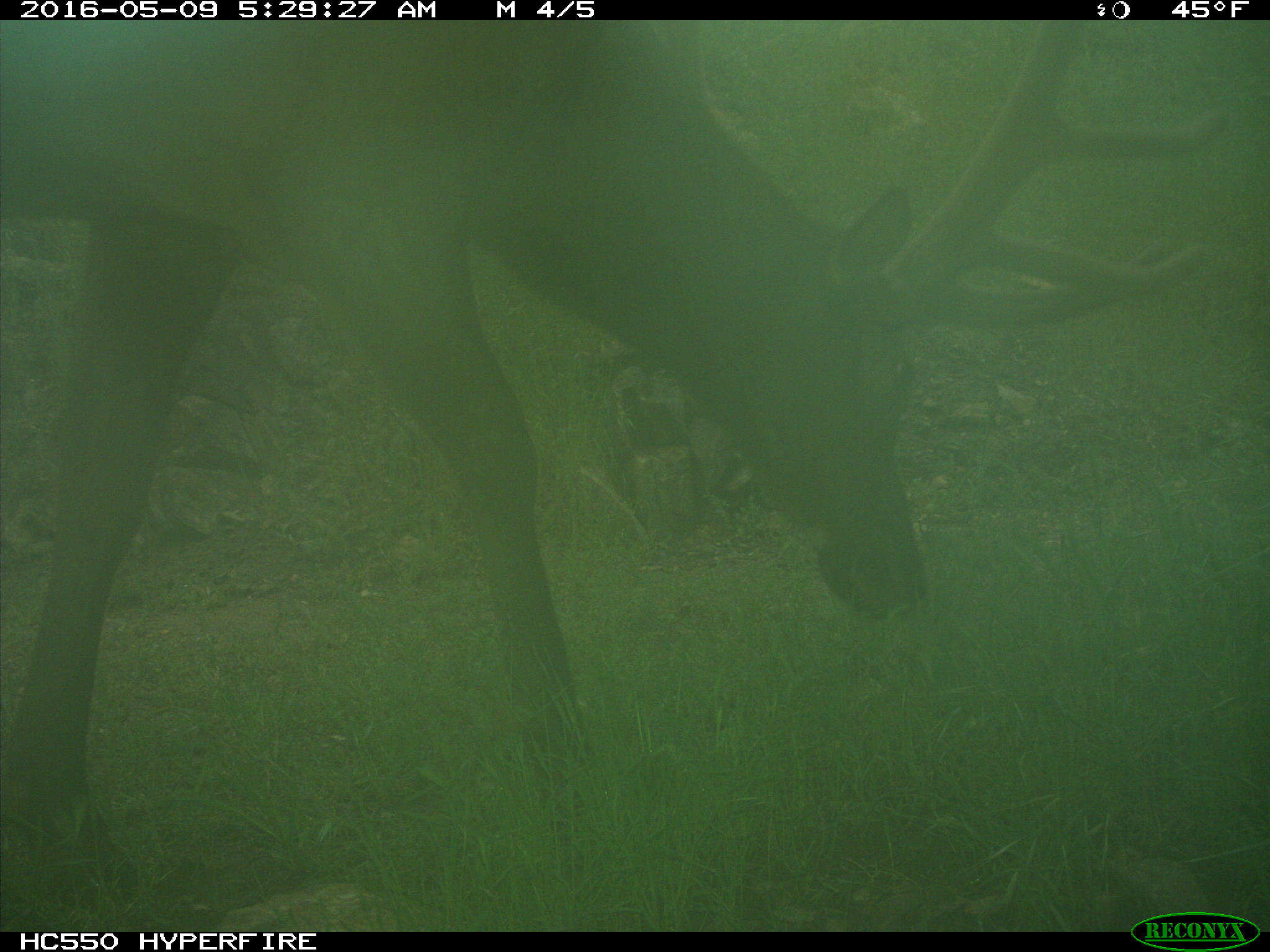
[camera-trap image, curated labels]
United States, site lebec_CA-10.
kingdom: Animalia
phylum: Chordata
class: Mammalia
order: Artiodactyla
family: Cervidae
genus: Cervus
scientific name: Cervus canadensis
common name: elk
Cervus canadensis (elk).